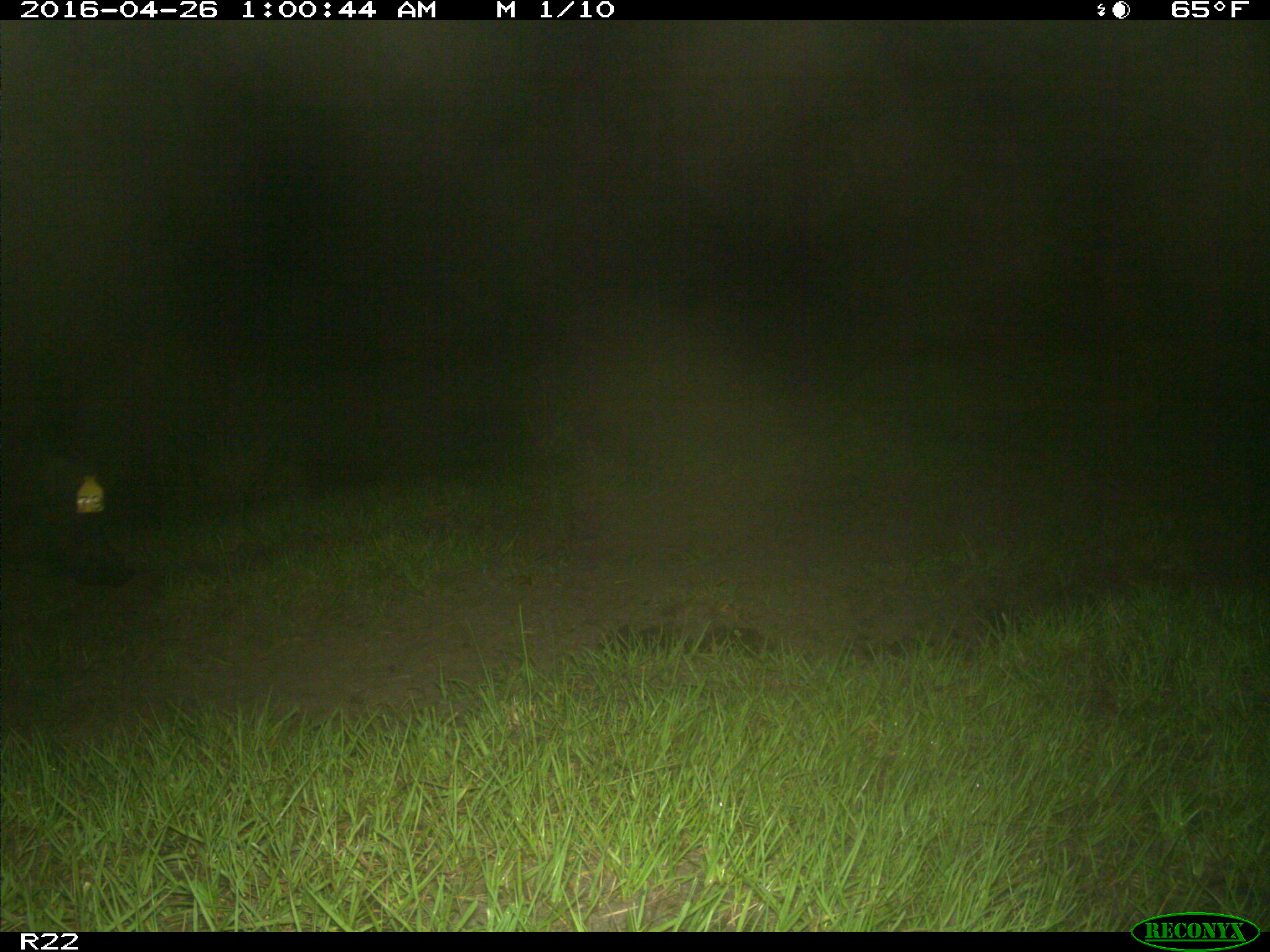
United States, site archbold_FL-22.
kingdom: Animalia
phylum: Chordata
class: Mammalia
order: Artiodactyla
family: Suidae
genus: Sus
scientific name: Sus scrofa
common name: wild boar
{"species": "Sus scrofa (wild boar)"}